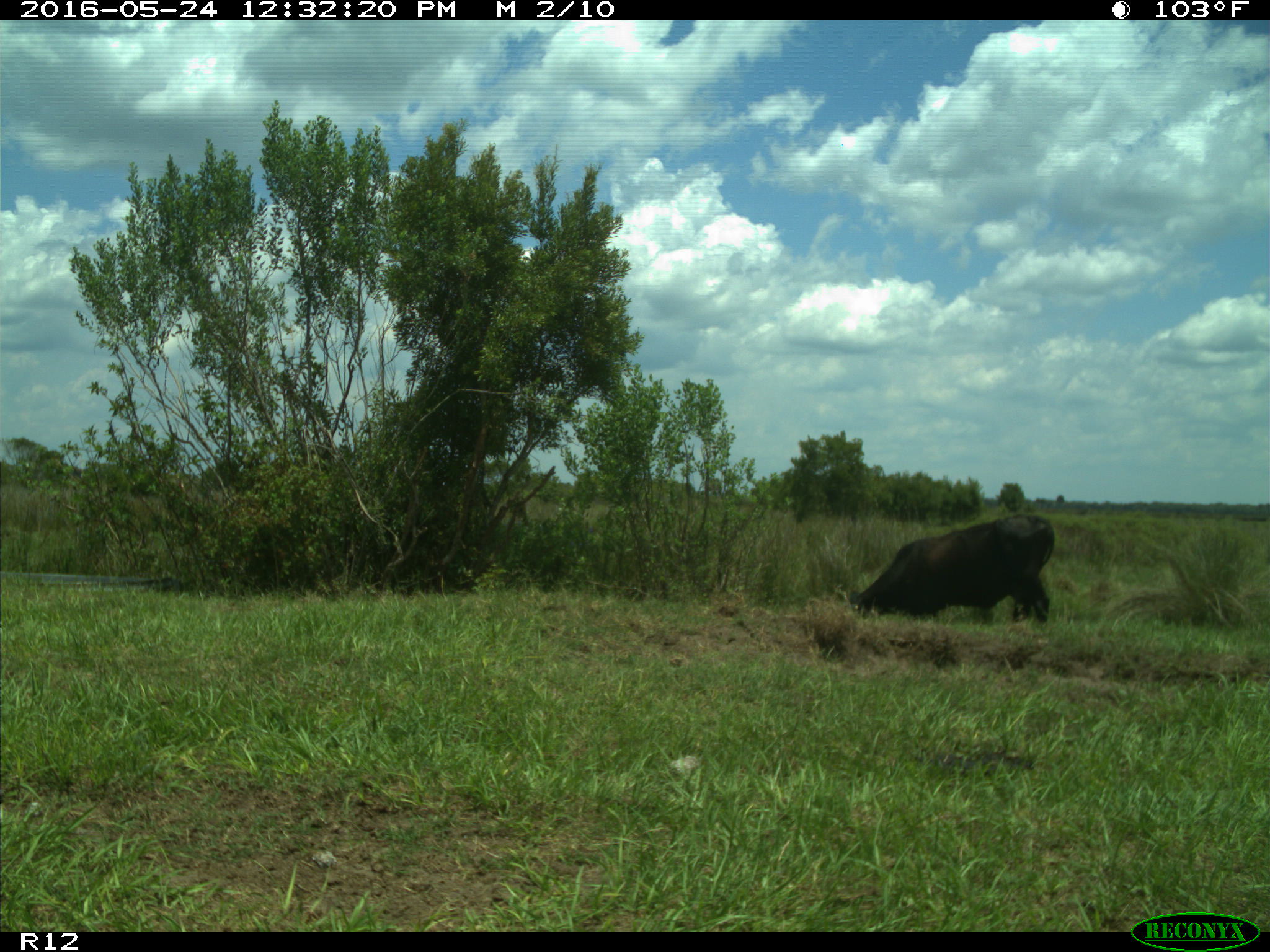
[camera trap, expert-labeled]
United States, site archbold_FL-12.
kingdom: Animalia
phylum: Chordata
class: Mammalia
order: Artiodactyla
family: Bovidae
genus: Bos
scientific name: Bos taurus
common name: domestic cow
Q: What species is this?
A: Bos taurus (domestic cow).